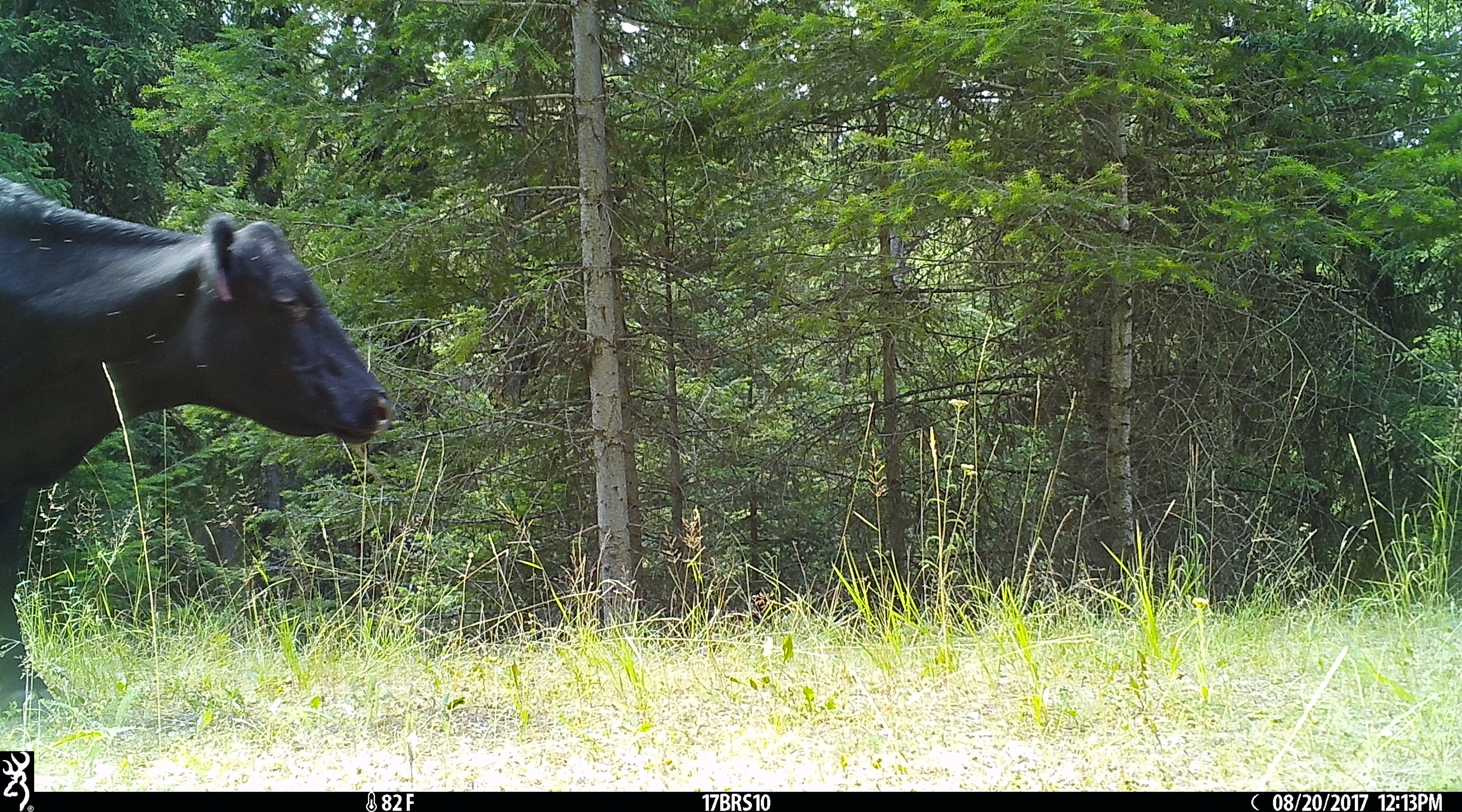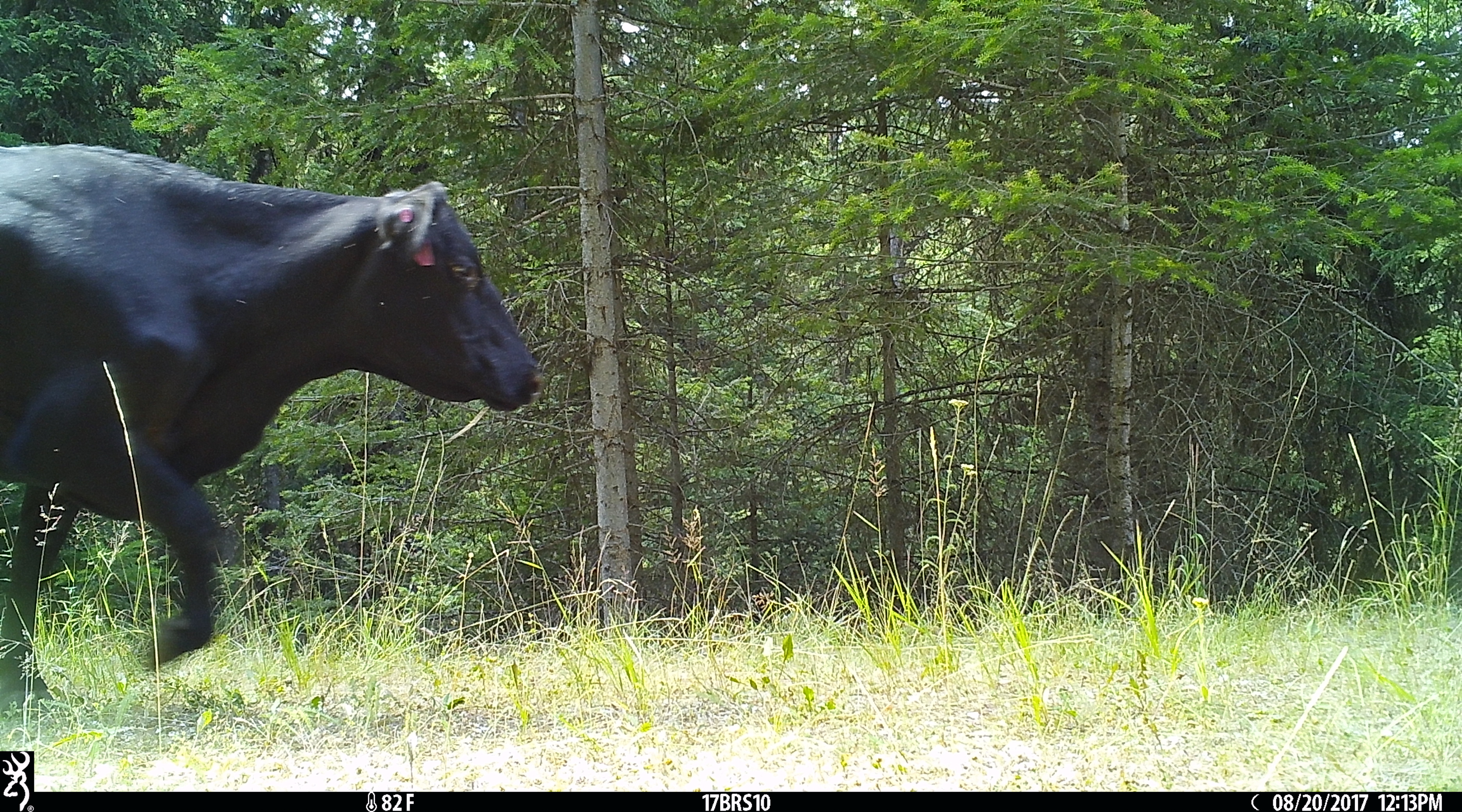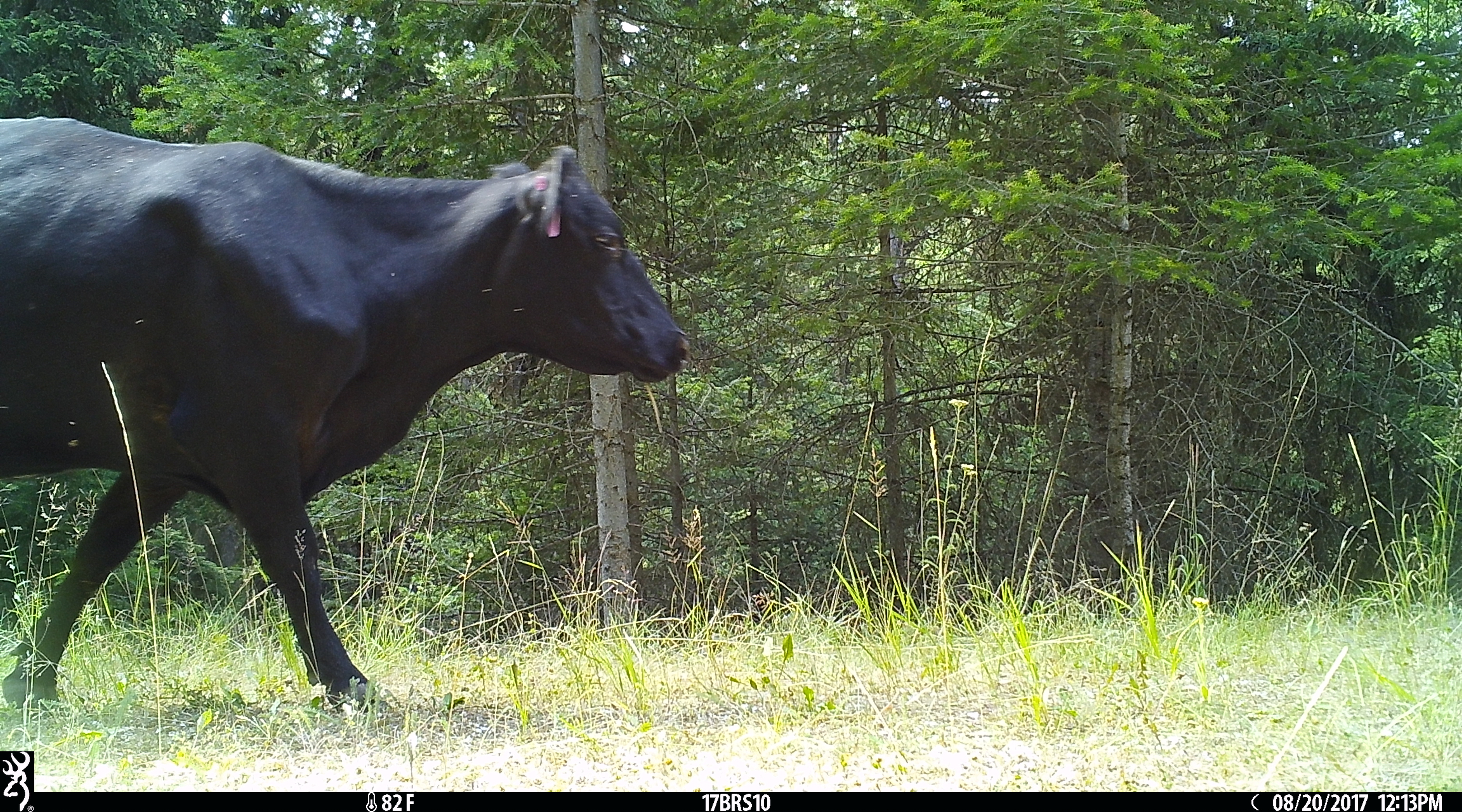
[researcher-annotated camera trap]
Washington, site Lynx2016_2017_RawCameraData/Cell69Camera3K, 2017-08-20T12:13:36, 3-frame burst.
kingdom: Animalia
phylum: Chordata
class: Mammalia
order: Artiodactyla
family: Bovidae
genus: Bos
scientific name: Bos taurus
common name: domestic cattle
Domestic cattle (Bos taurus). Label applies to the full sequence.